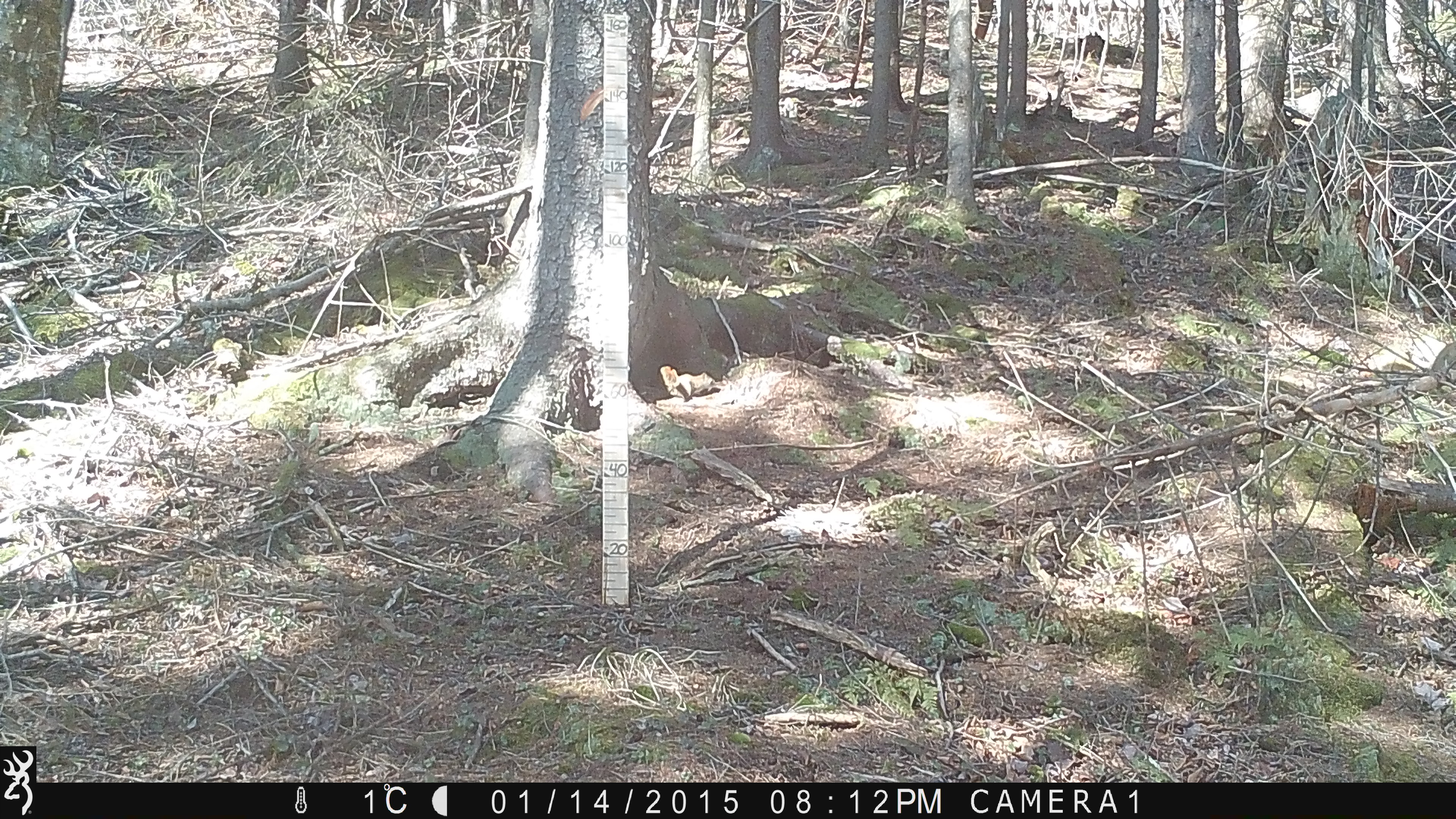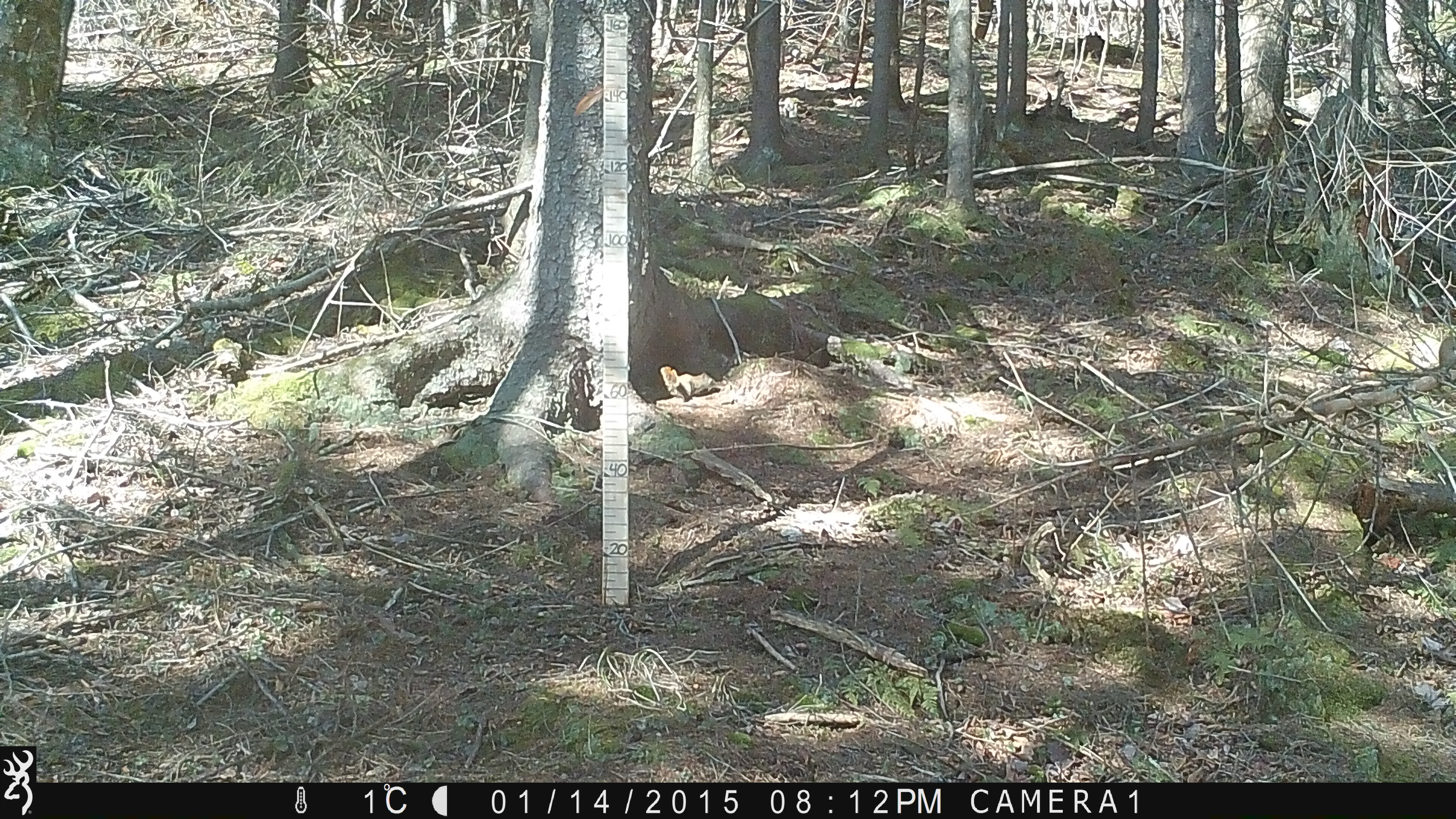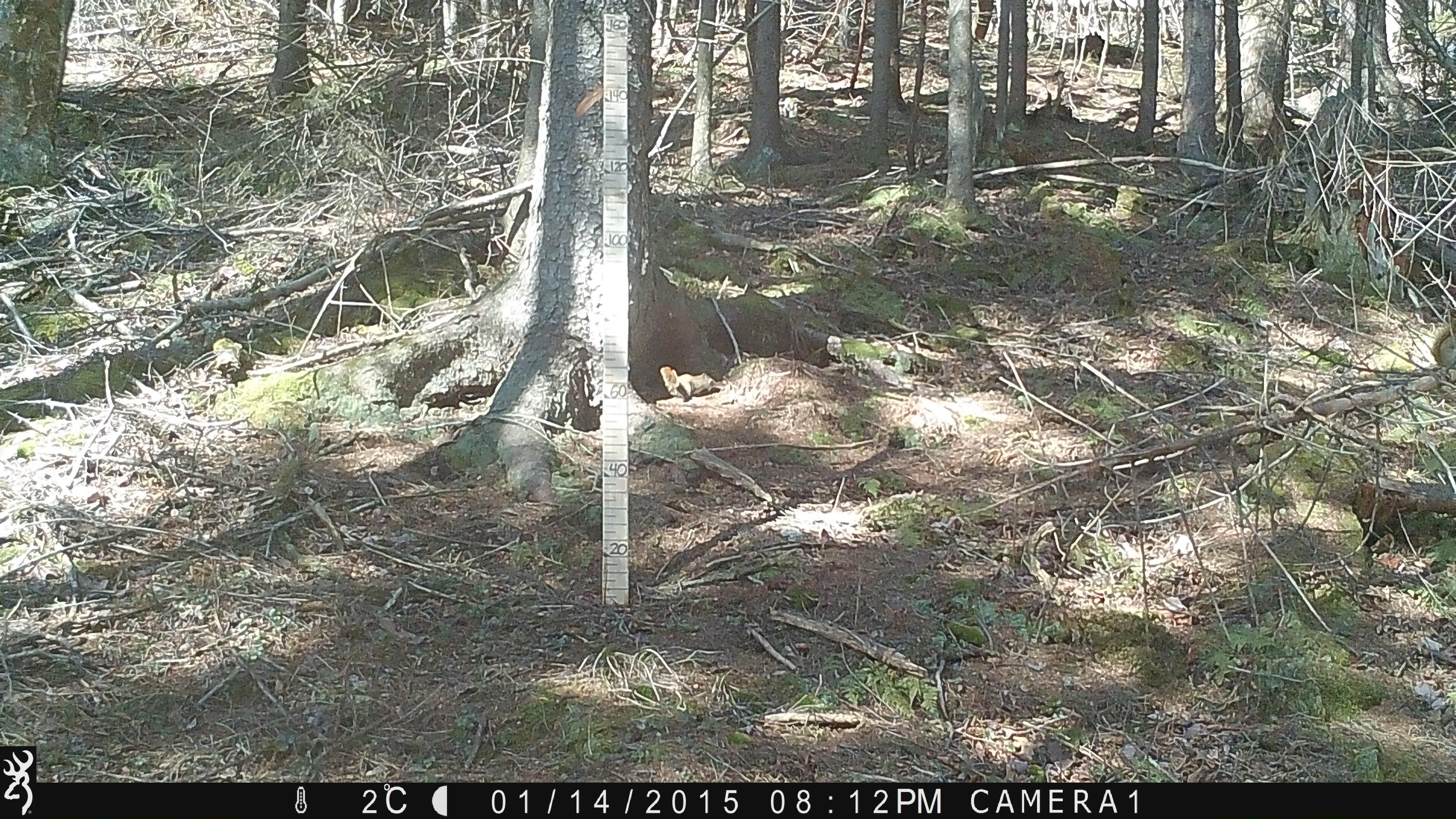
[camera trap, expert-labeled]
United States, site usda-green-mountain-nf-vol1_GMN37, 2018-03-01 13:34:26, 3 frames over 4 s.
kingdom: Animalia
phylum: Chordata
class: Mammalia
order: Rodentia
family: Sciuridae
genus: Tamiasciurus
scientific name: Tamiasciurus hudsonicus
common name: red squirrel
Red squirrel (Tamiasciurus hudsonicus).